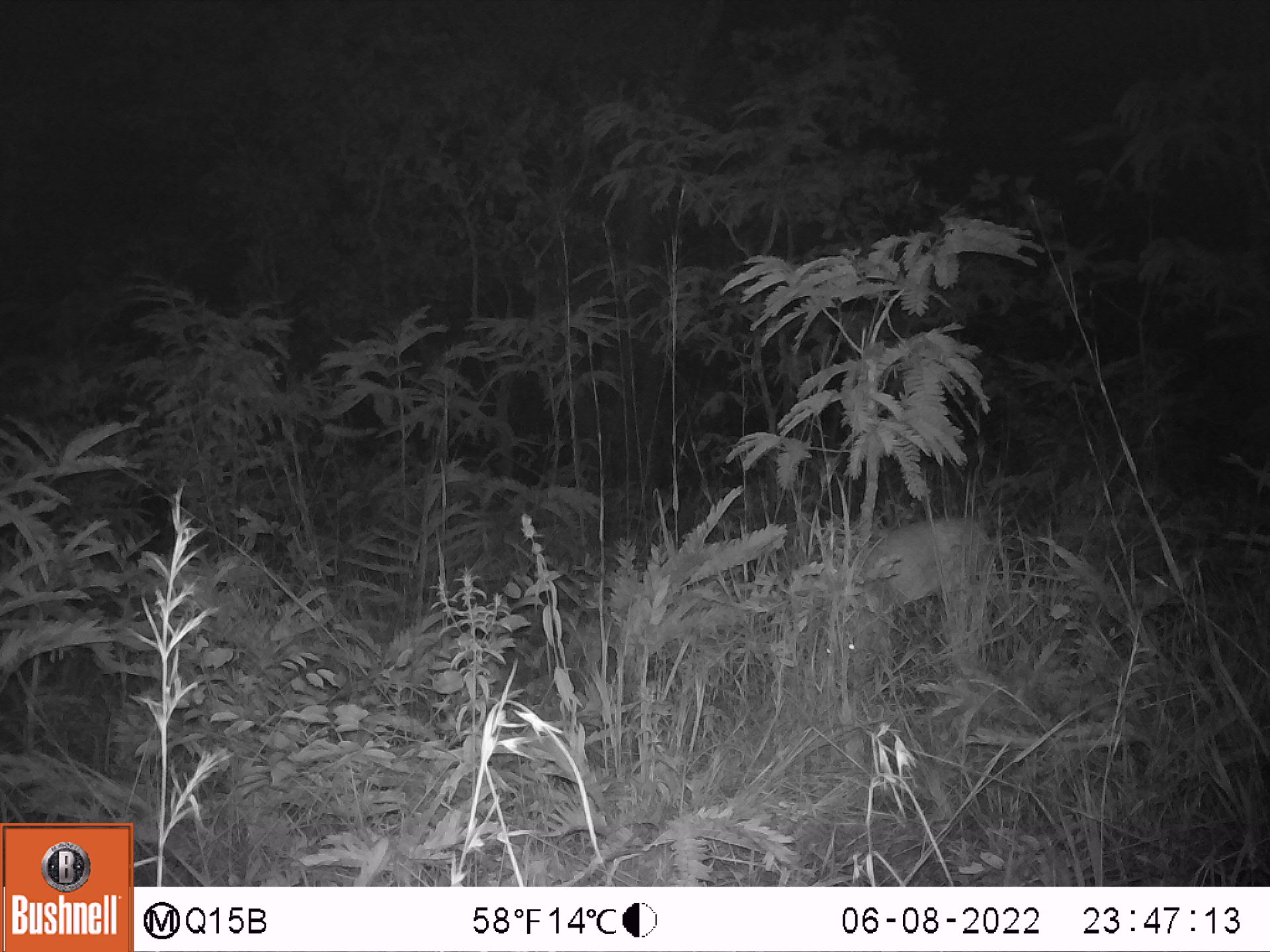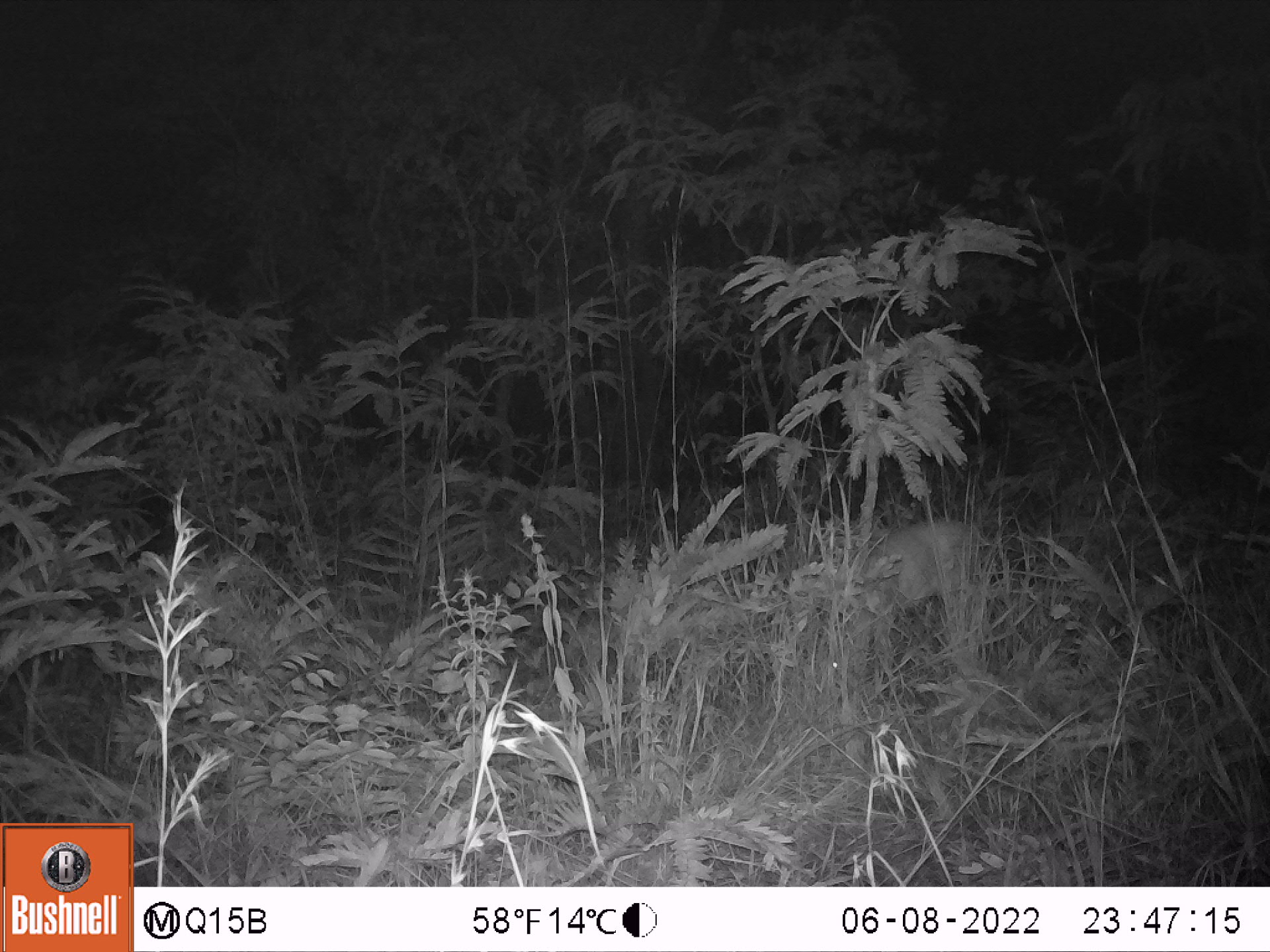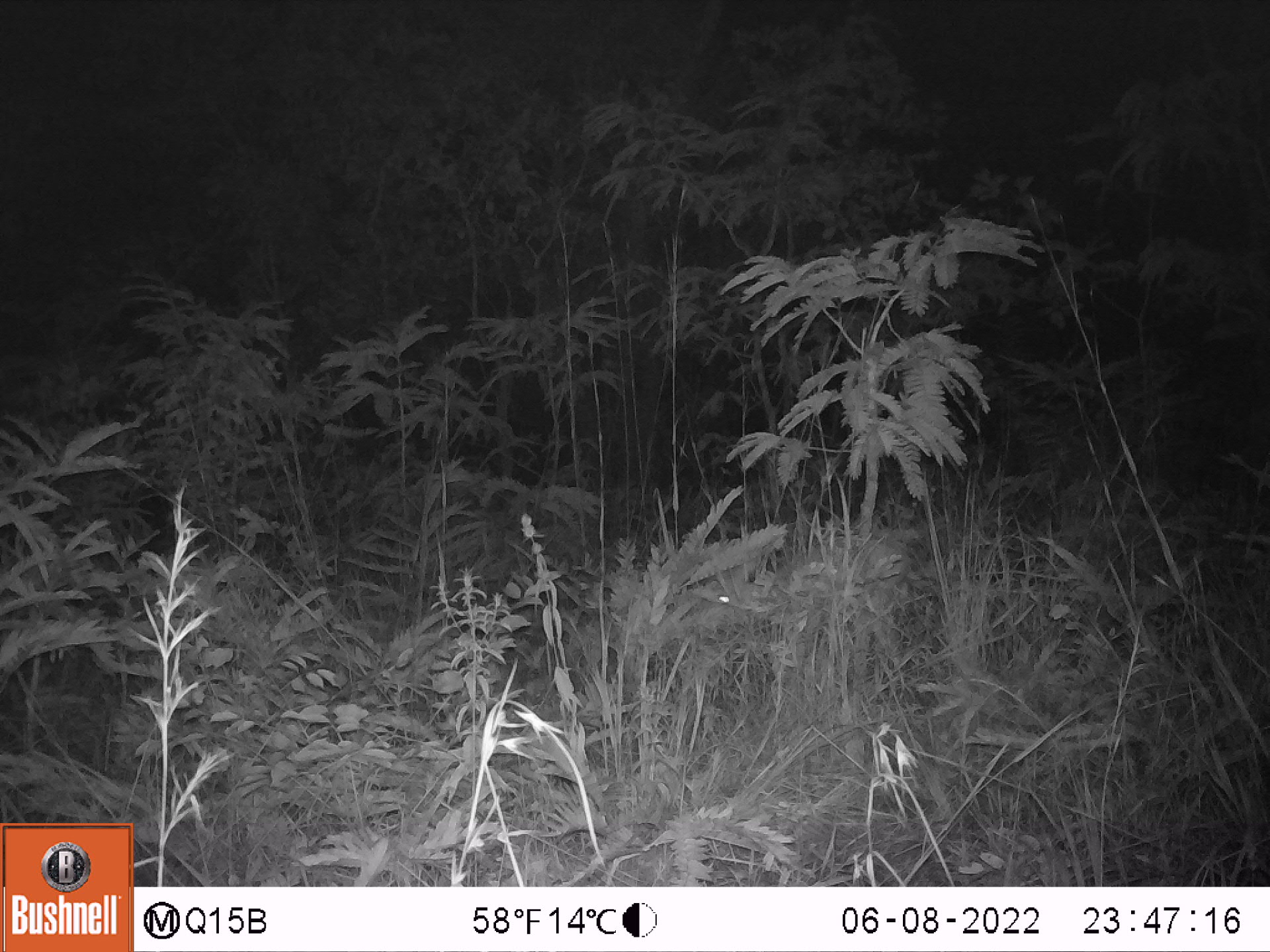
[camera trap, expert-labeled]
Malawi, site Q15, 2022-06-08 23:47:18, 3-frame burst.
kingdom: Animalia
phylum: Chordata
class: Mammalia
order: Artiodactyla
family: Bovidae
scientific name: Antilopinae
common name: small antelope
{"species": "small antelope (Antilopinae)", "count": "1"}